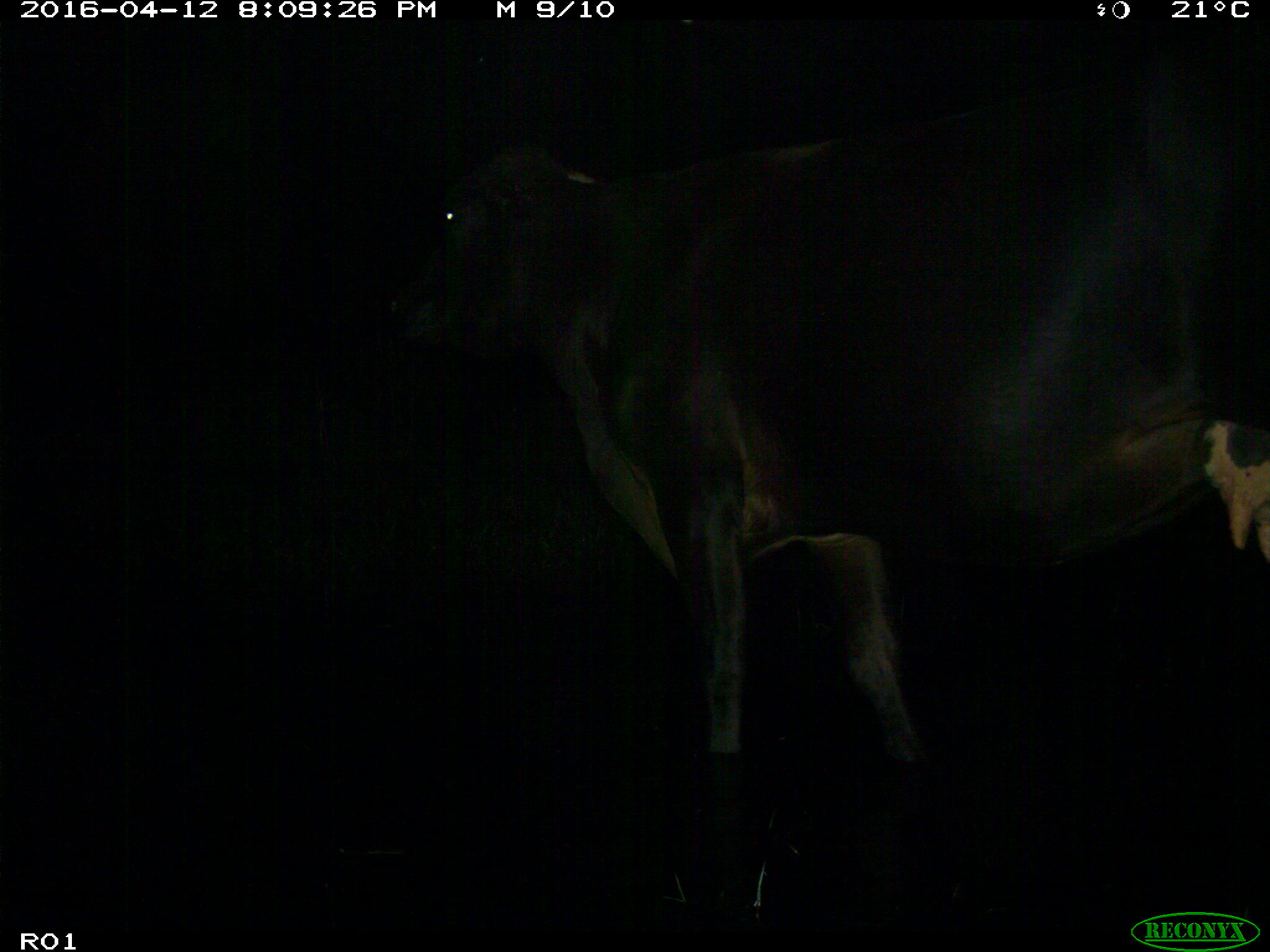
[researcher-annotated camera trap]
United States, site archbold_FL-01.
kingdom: Animalia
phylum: Chordata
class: Mammalia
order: Artiodactyla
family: Bovidae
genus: Bos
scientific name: Bos taurus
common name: domestic cow